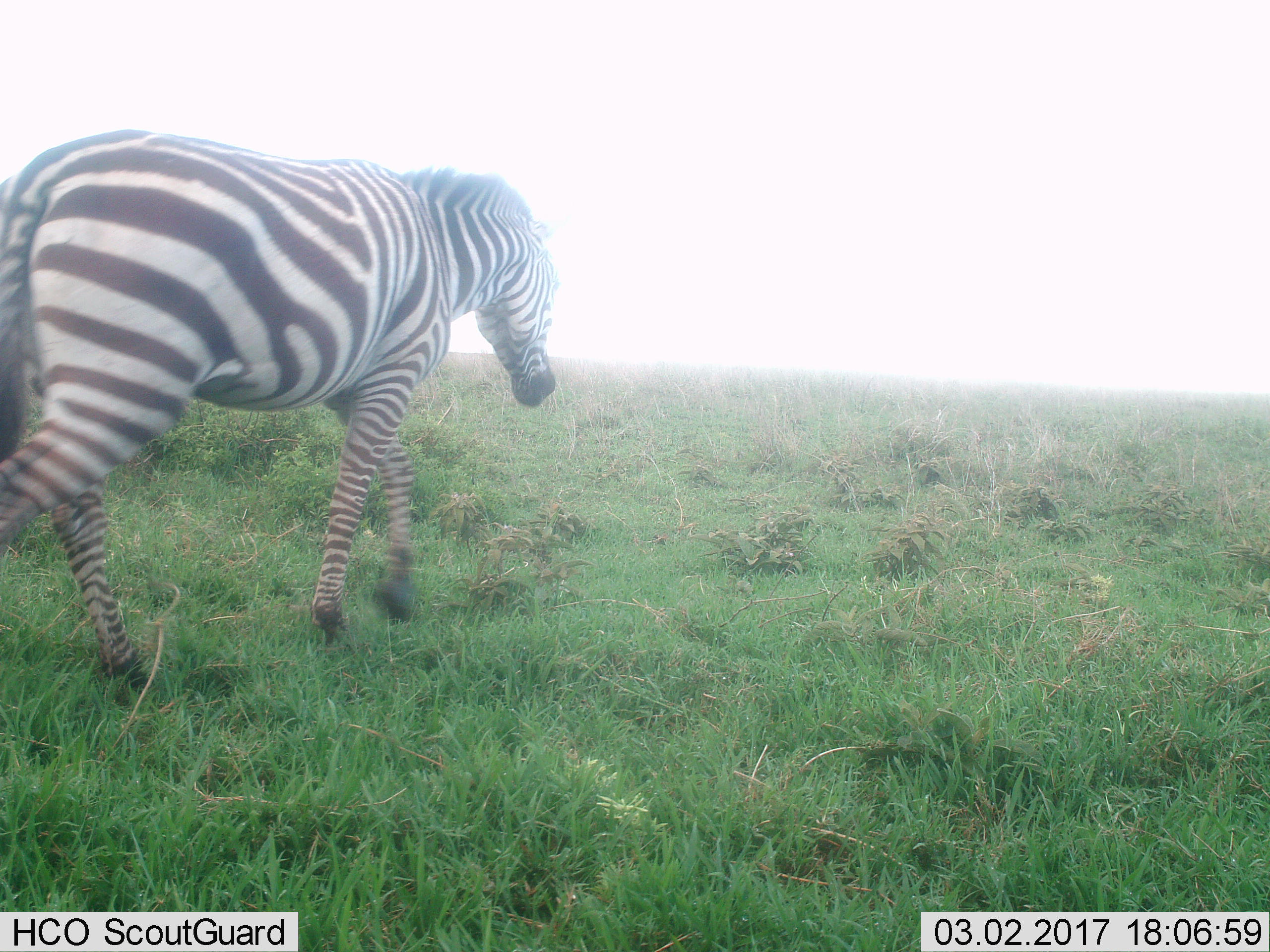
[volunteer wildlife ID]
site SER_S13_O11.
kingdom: Animalia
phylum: Chordata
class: Mammalia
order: Perissodactyla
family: Equidae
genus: Equus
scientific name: Equus quagga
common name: plains zebra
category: zebraplains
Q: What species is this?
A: Zebraplains (plains zebra) (Equus quagga).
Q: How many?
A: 1.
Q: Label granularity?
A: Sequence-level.